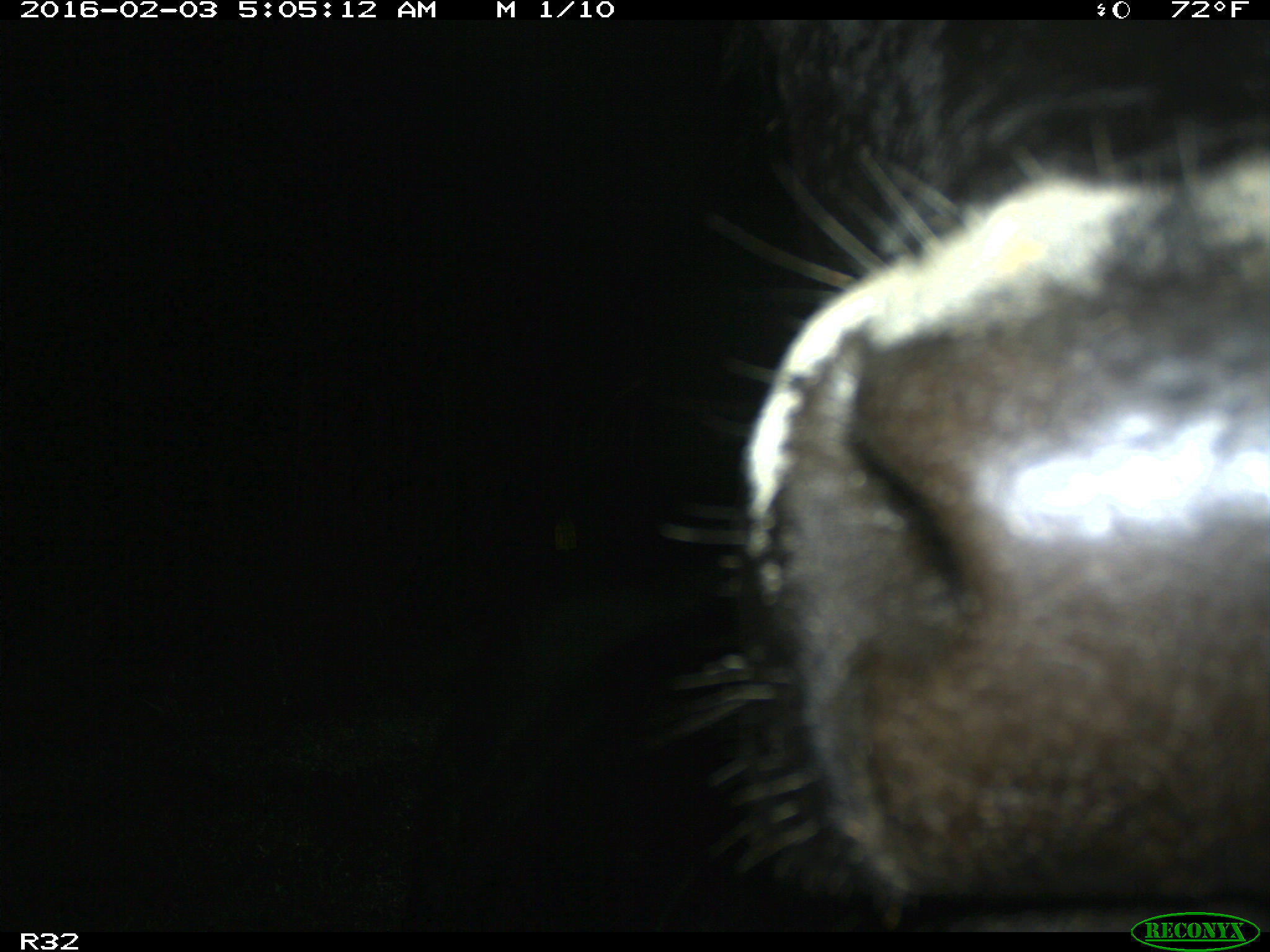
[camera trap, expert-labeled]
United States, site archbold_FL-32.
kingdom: Animalia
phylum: Chordata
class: Mammalia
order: Artiodactyla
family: Bovidae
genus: Bos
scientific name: Bos taurus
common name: domestic cow